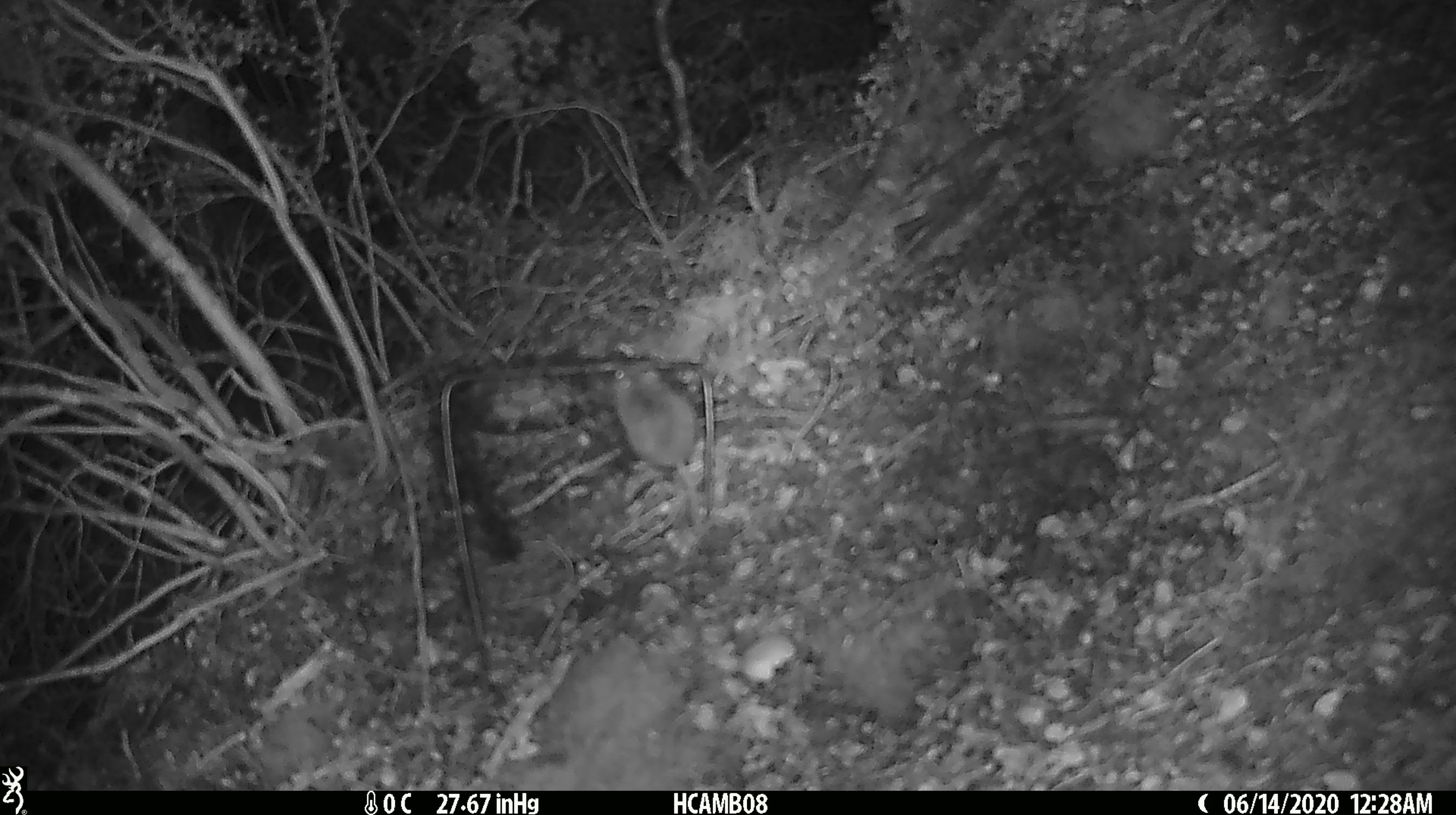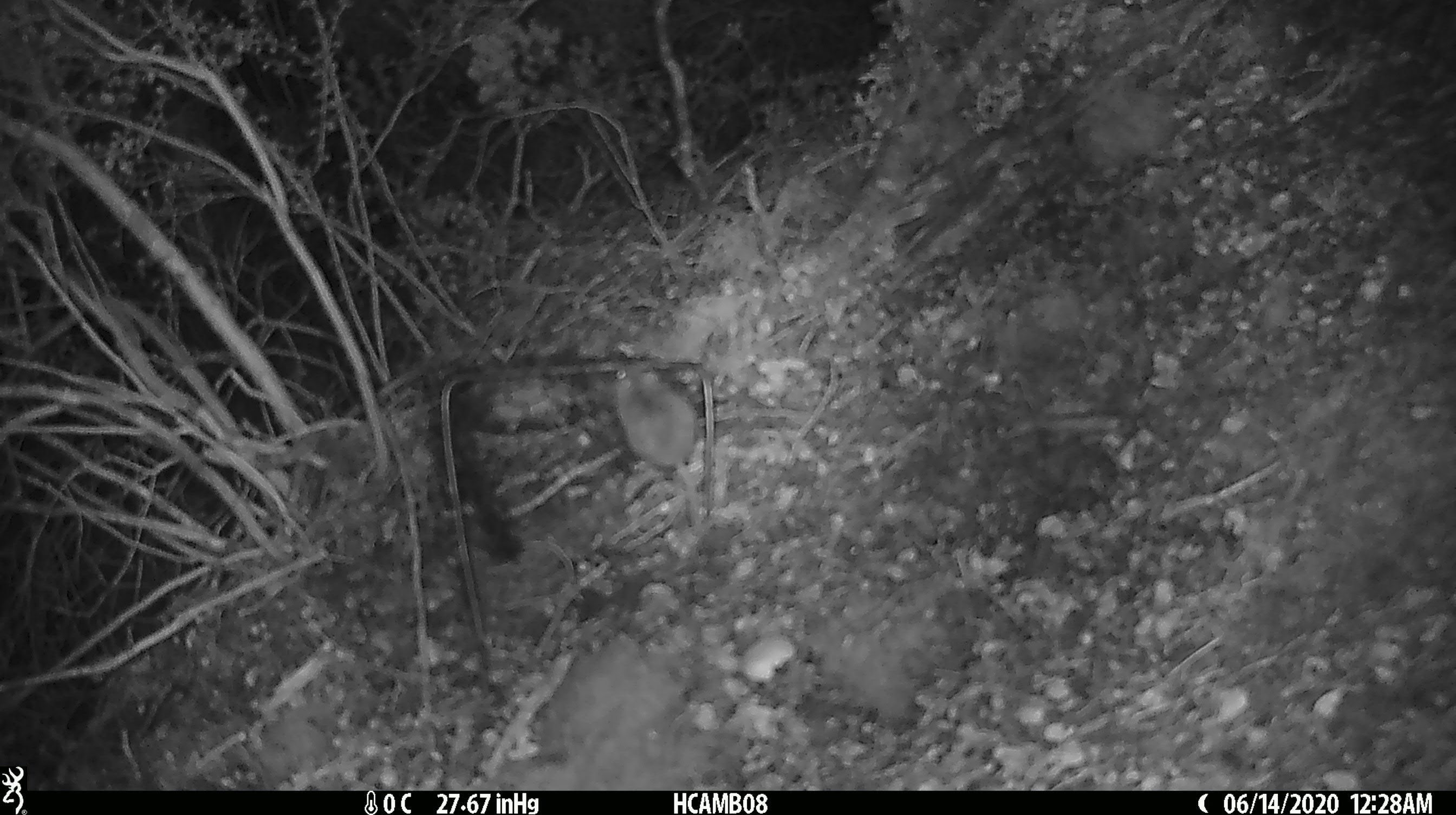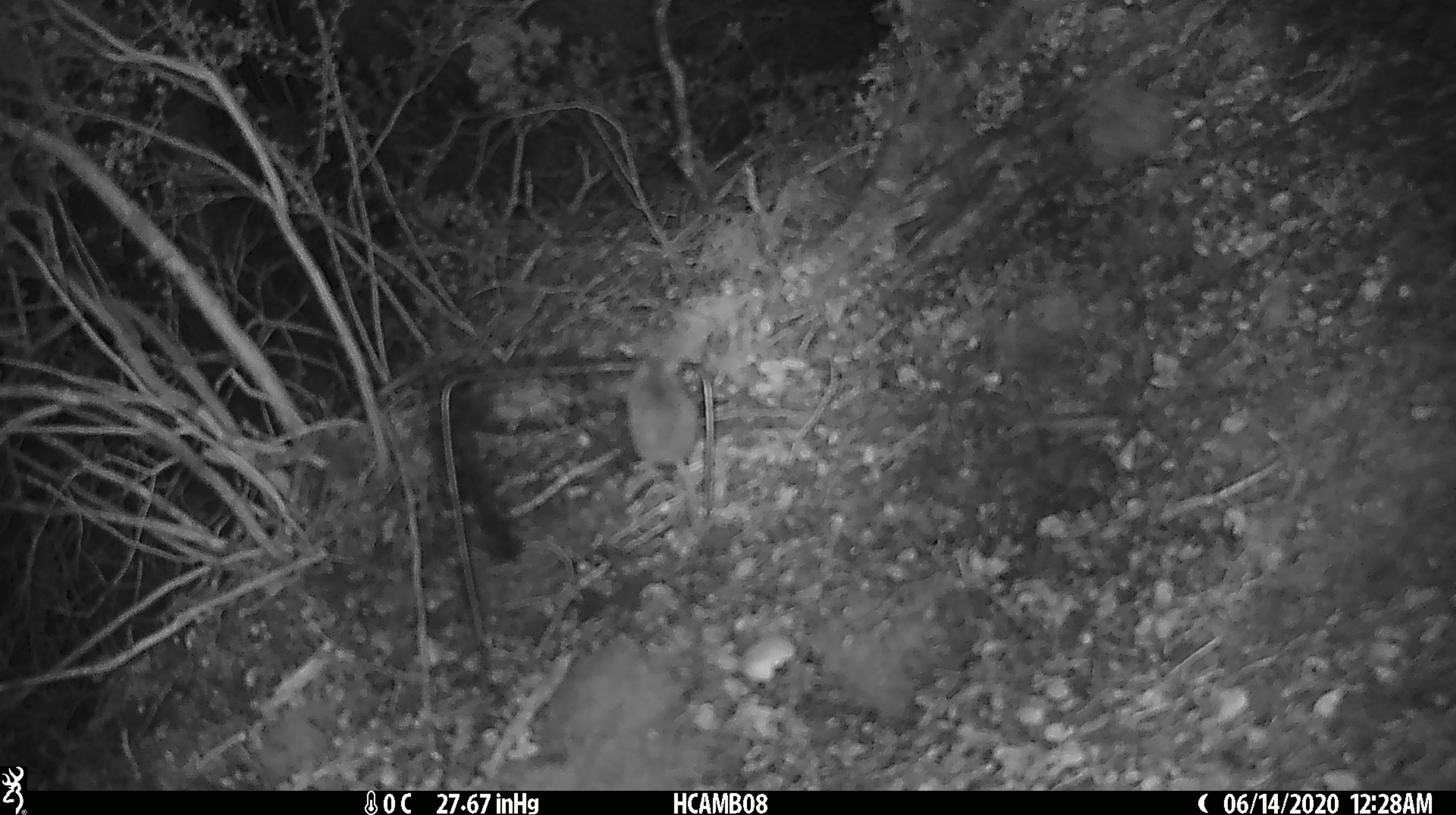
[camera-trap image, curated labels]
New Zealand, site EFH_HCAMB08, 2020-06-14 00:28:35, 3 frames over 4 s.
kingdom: Animalia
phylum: Chordata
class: Mammalia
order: Rodentia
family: Muridae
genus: Mus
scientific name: Mus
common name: mouse